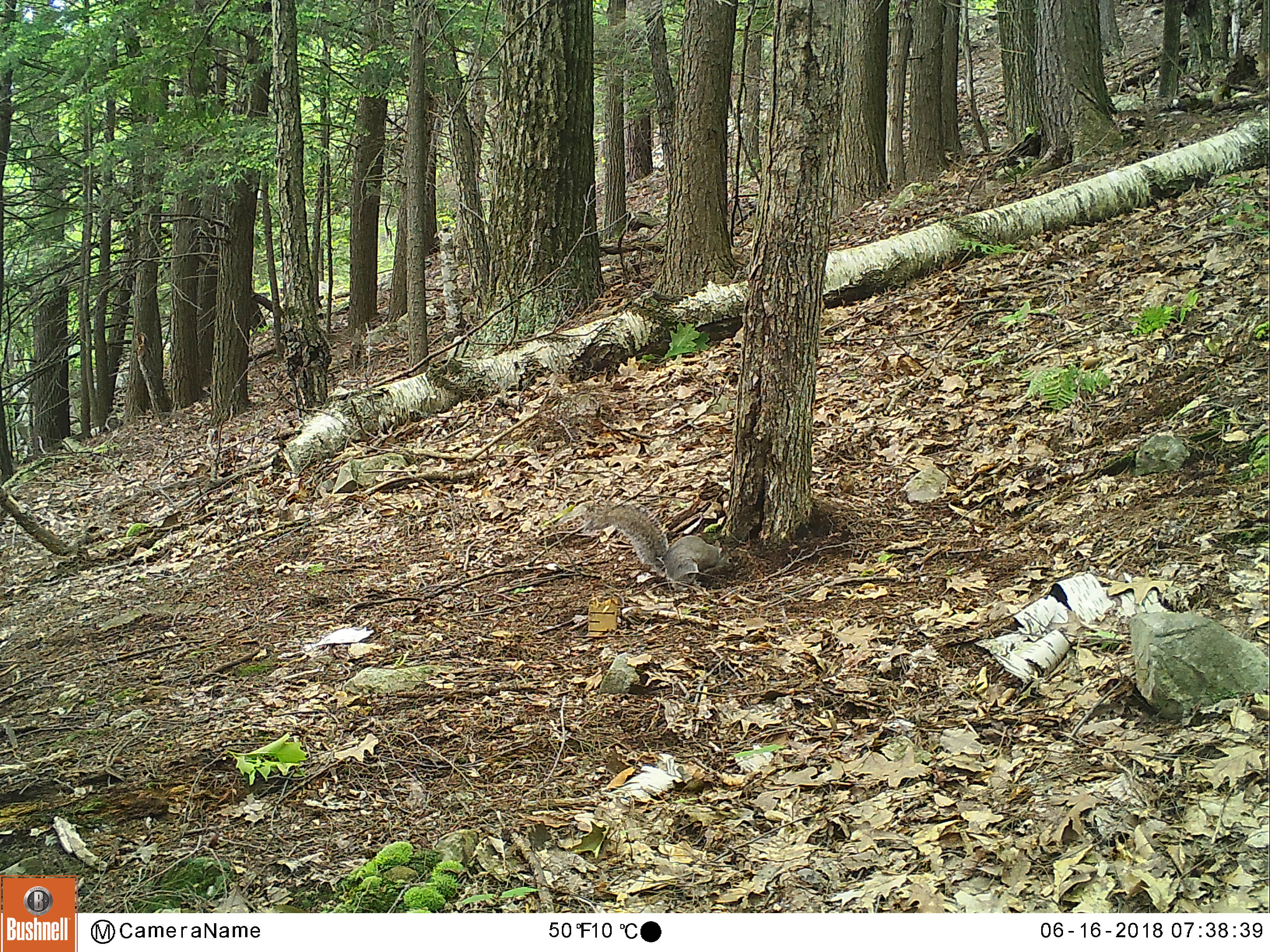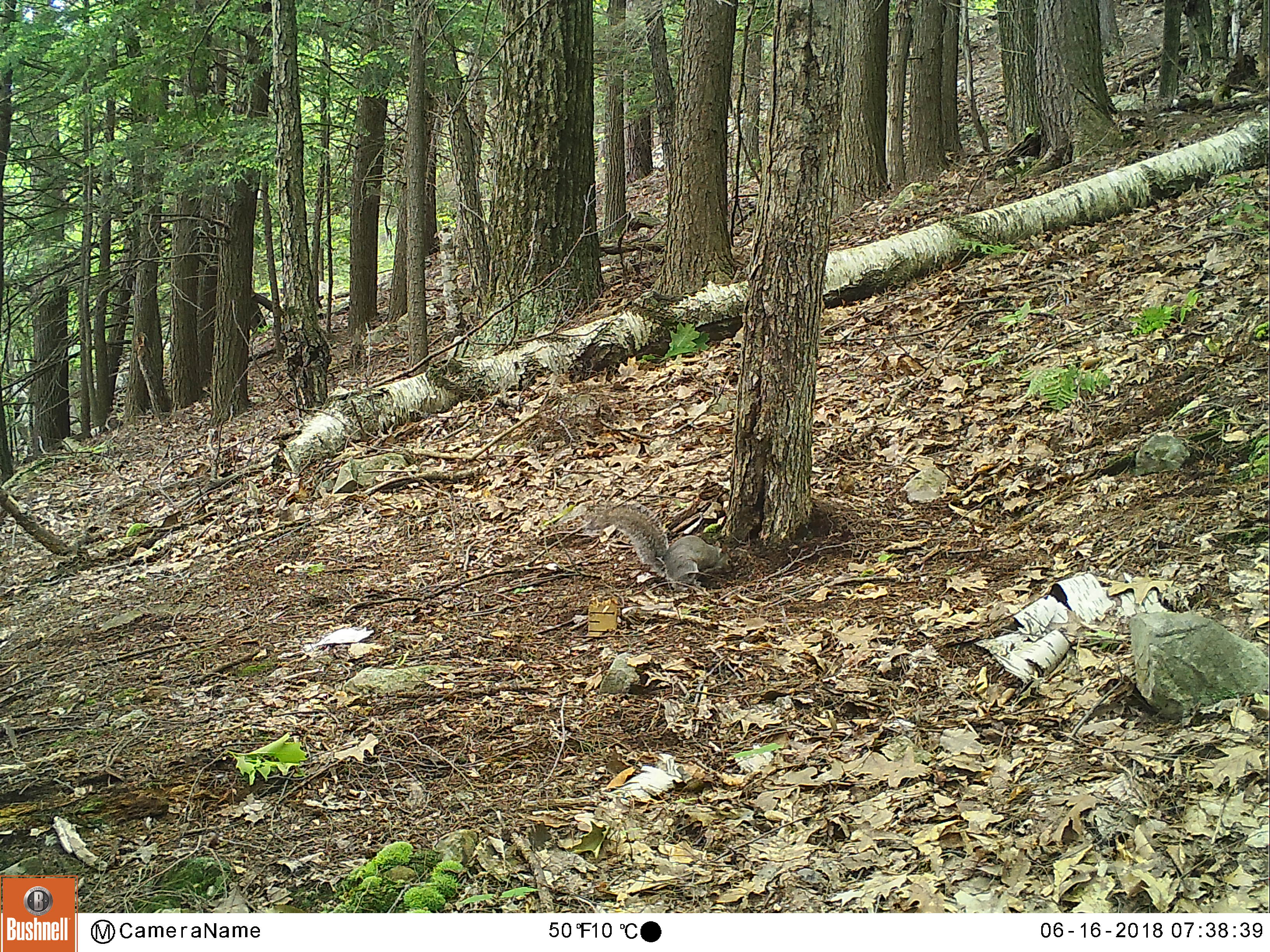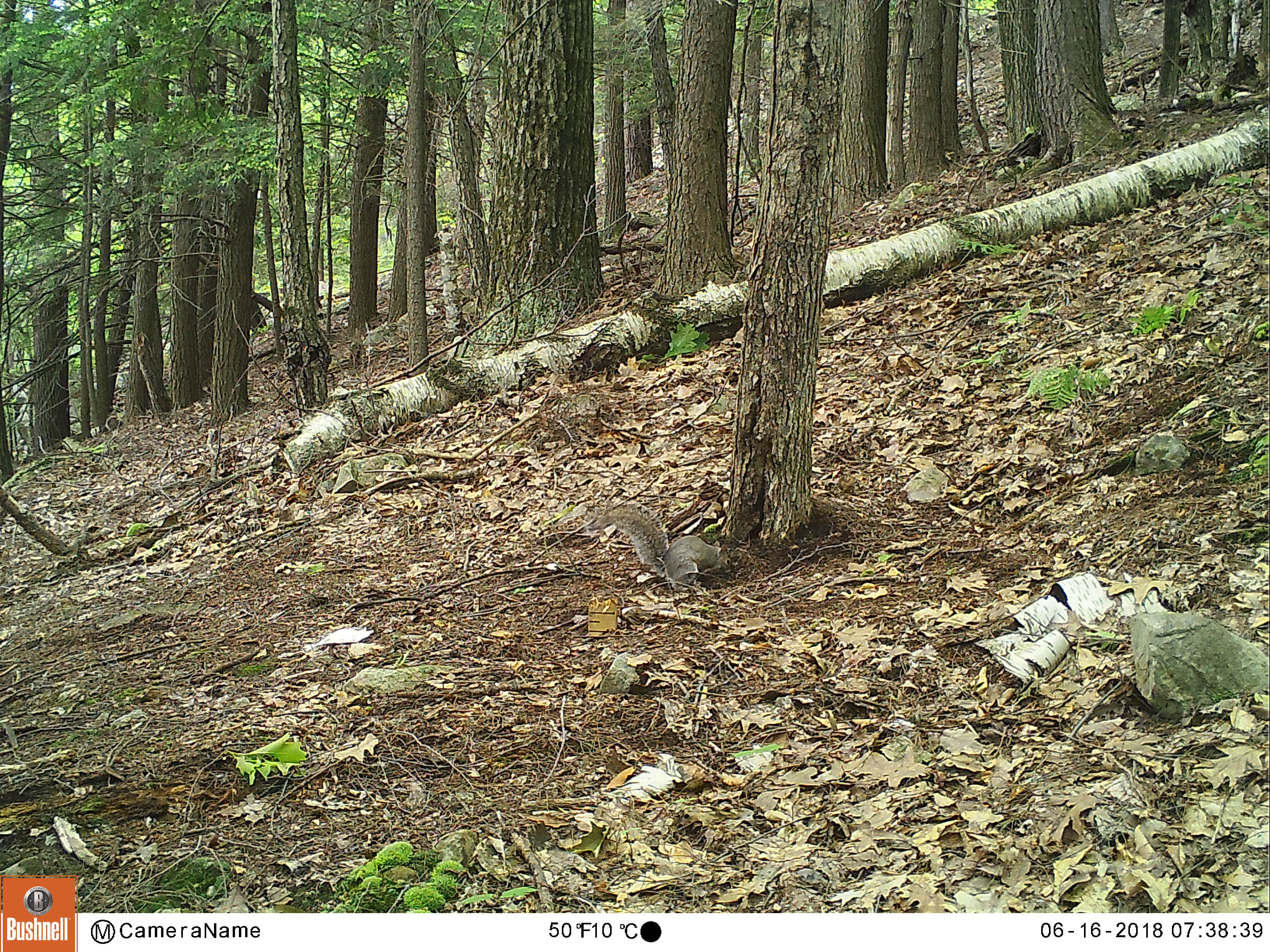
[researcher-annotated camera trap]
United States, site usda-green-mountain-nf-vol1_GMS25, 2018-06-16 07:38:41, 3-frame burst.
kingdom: Animalia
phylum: Chordata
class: Mammalia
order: Rodentia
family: Sciuridae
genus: Sciurus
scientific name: Sciurus carolinensis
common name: gray squirrel